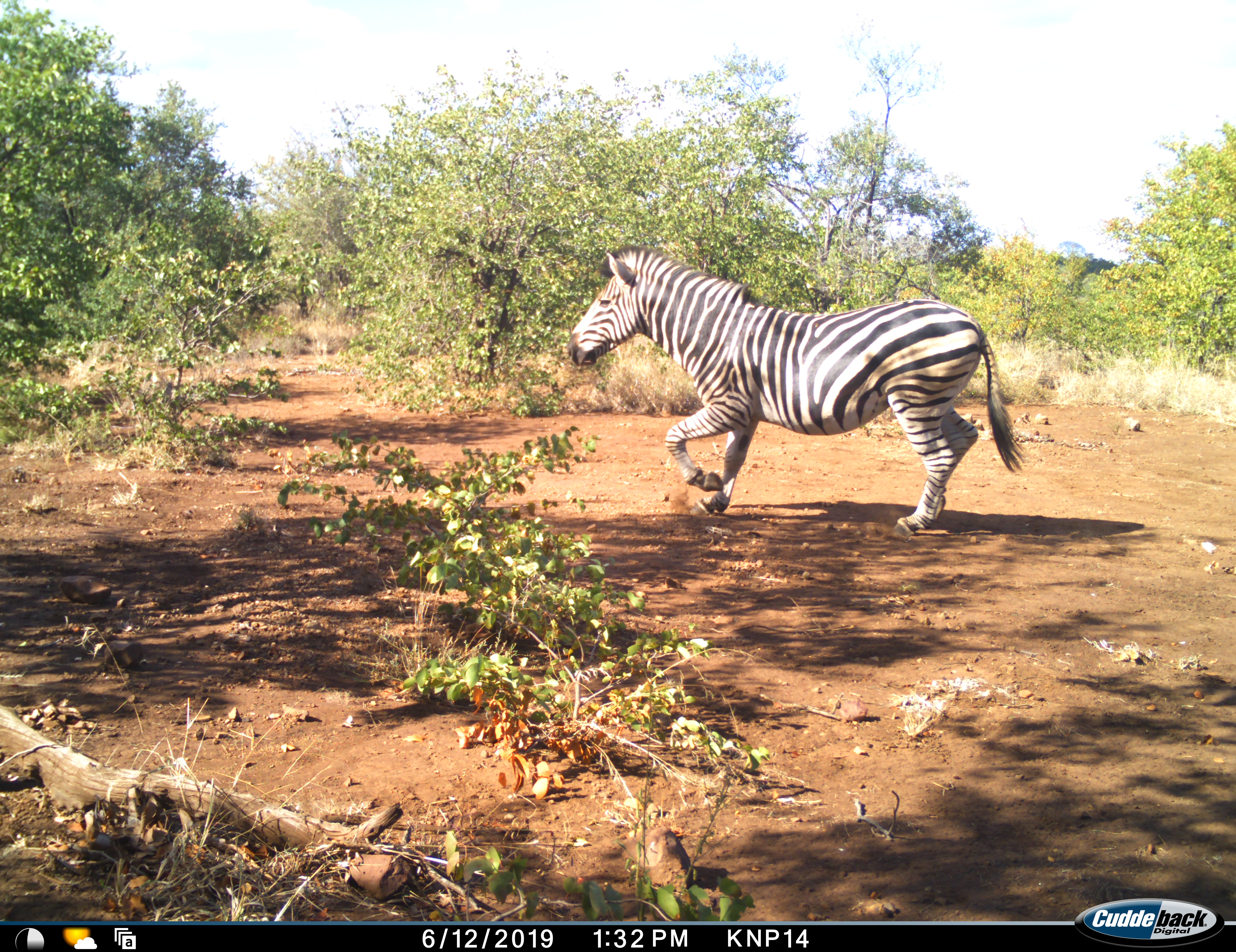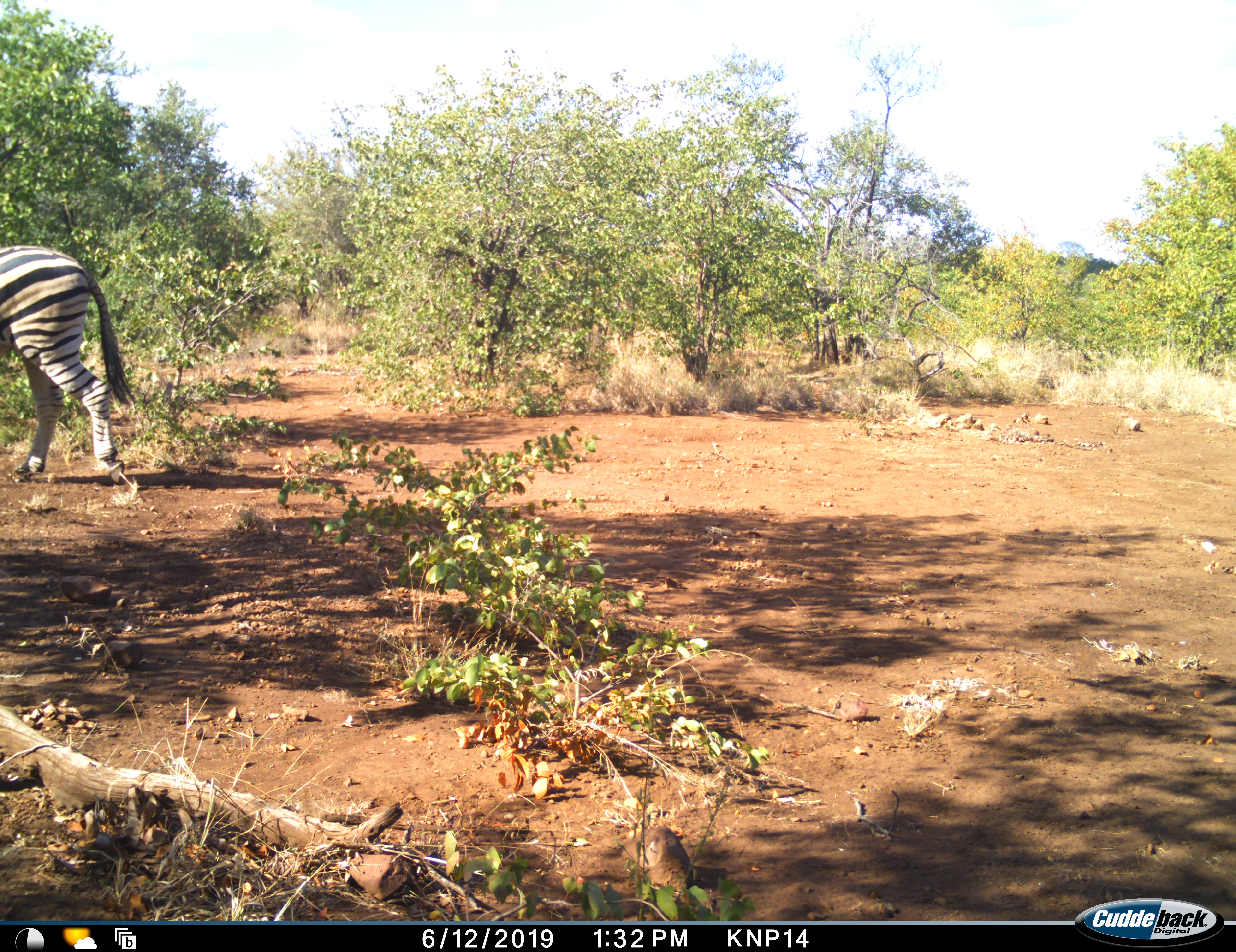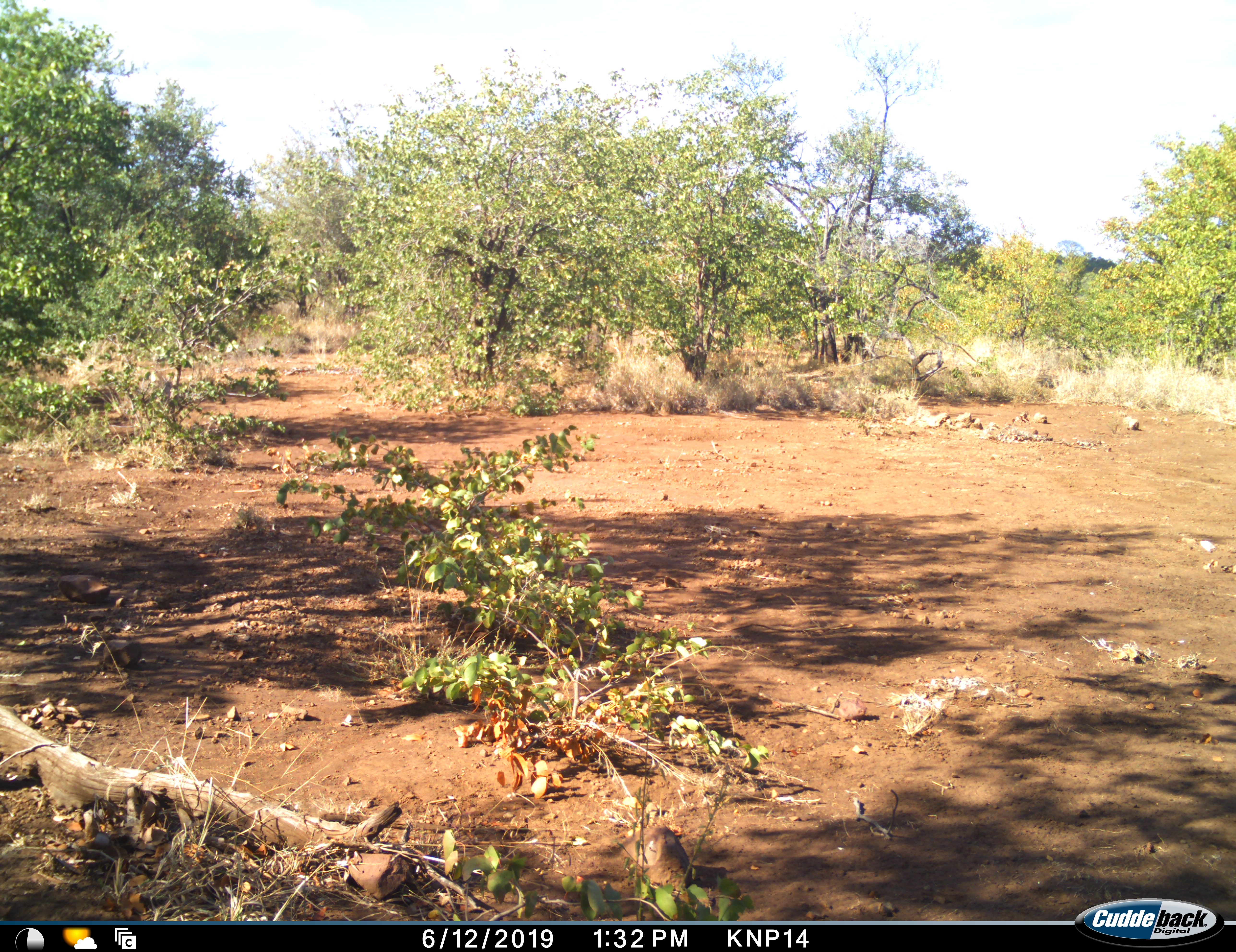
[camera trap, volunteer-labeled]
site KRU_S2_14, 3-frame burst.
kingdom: Animalia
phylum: Chordata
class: Mammalia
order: Perissodactyla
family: Equidae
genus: Equus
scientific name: Equus quagga burchellii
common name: burchell's zebra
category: zebraburchells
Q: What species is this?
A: Zebraburchells (burchell's zebra) (Equus quagga burchellii).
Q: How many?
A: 1.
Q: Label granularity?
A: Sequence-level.